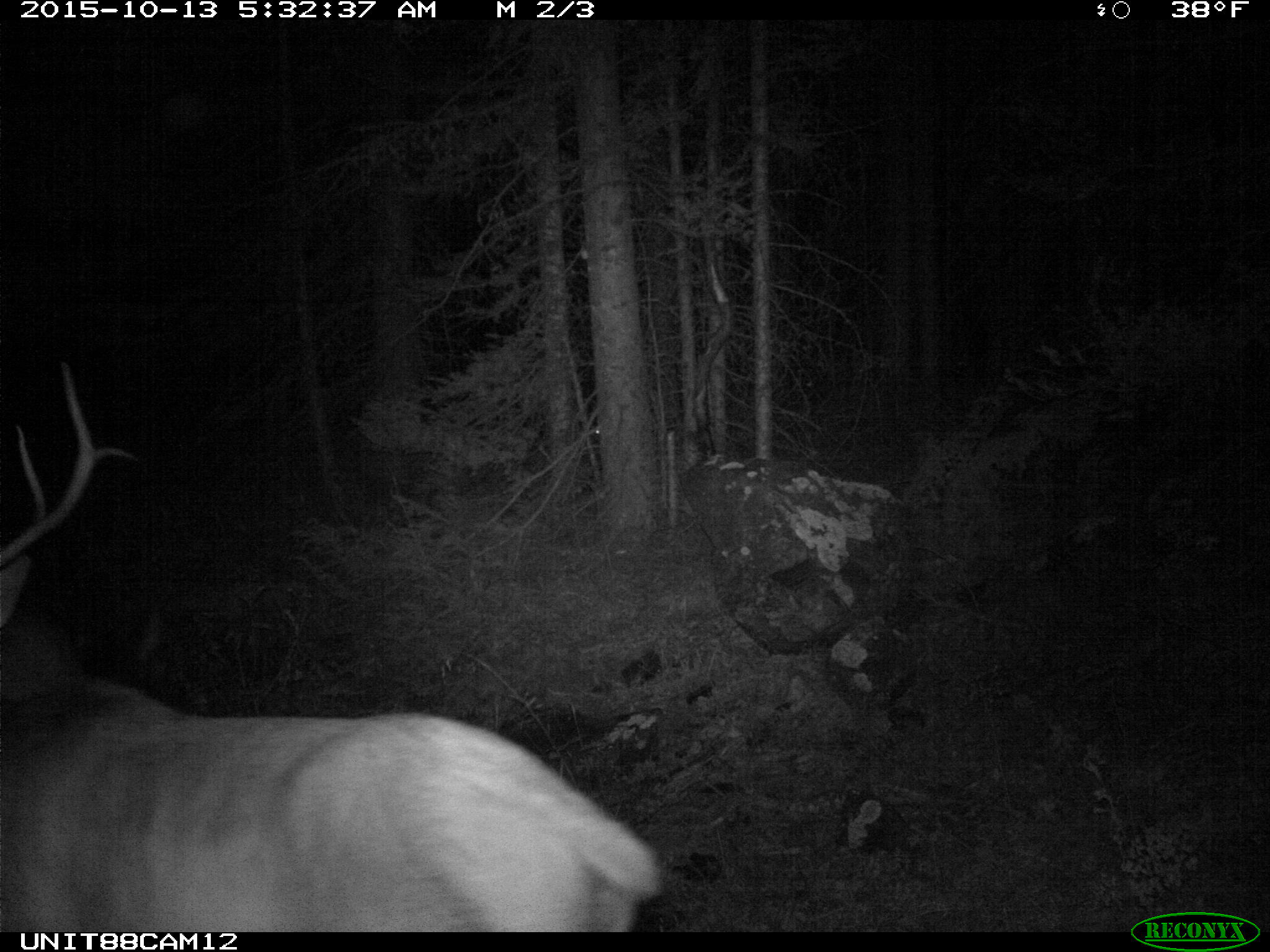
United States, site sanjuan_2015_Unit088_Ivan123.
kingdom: Animalia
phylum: Chordata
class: Mammalia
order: Artiodactyla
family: Cervidae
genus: Cervus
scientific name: Cervus elaphus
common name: red deer